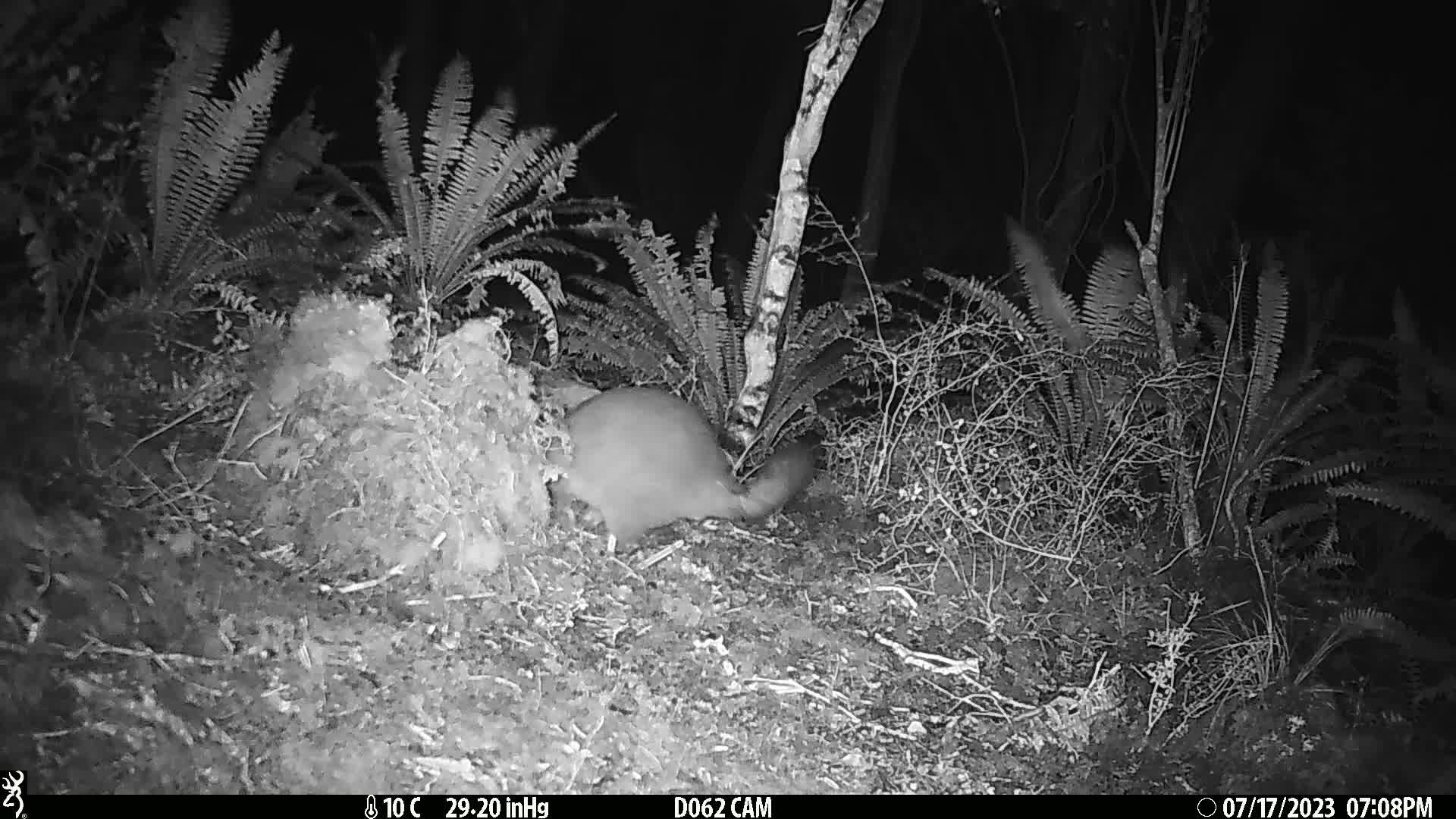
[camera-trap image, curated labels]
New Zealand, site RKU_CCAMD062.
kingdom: Animalia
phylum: Chordata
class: Mammalia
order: Diprotodontia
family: Phalangeridae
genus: Trichosurus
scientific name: Trichosurus vulpecula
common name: common brushtail possum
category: possum